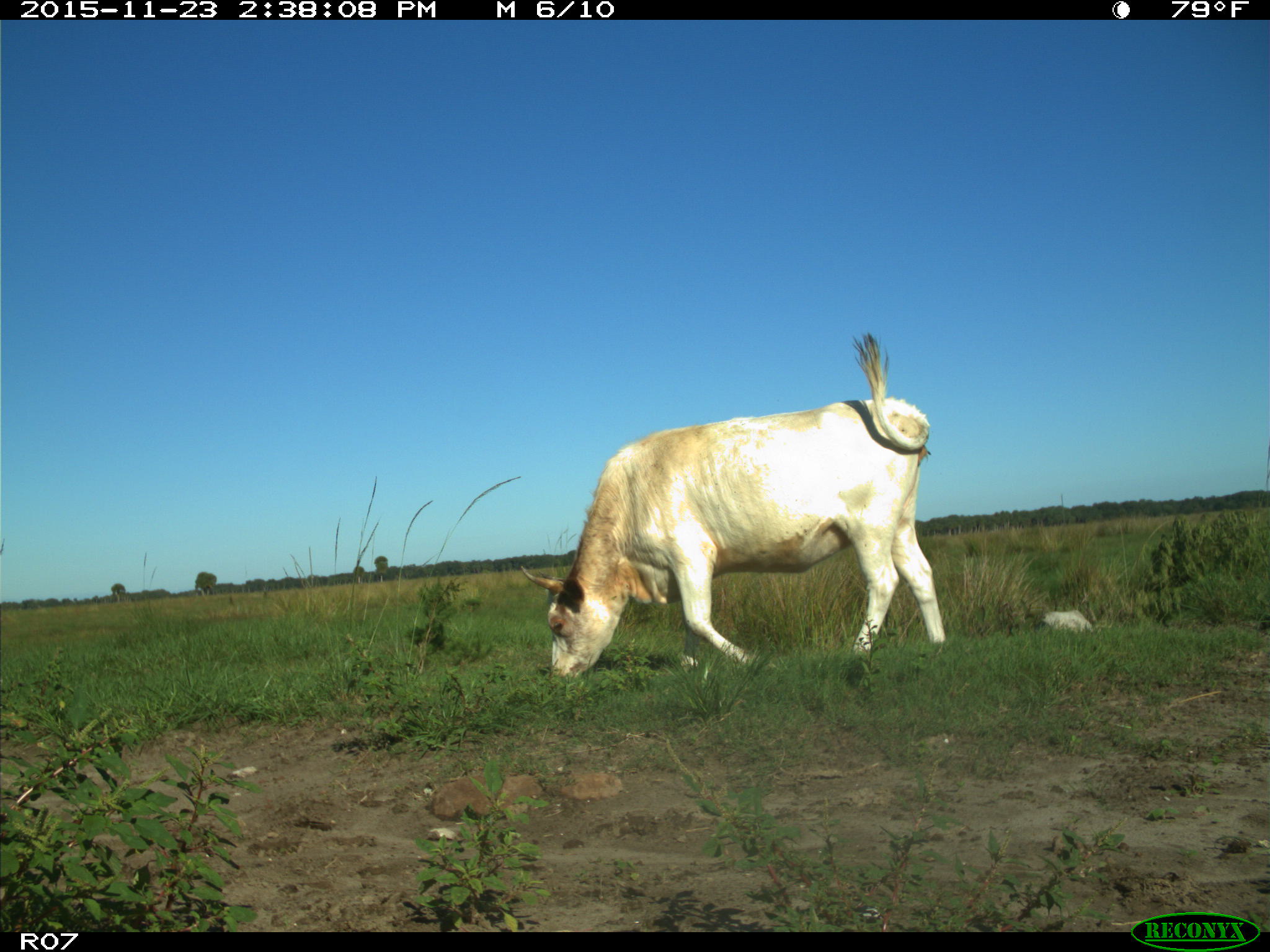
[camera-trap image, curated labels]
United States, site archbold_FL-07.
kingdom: Animalia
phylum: Chordata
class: Mammalia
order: Artiodactyla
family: Bovidae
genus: Bos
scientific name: Bos taurus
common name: domestic cow